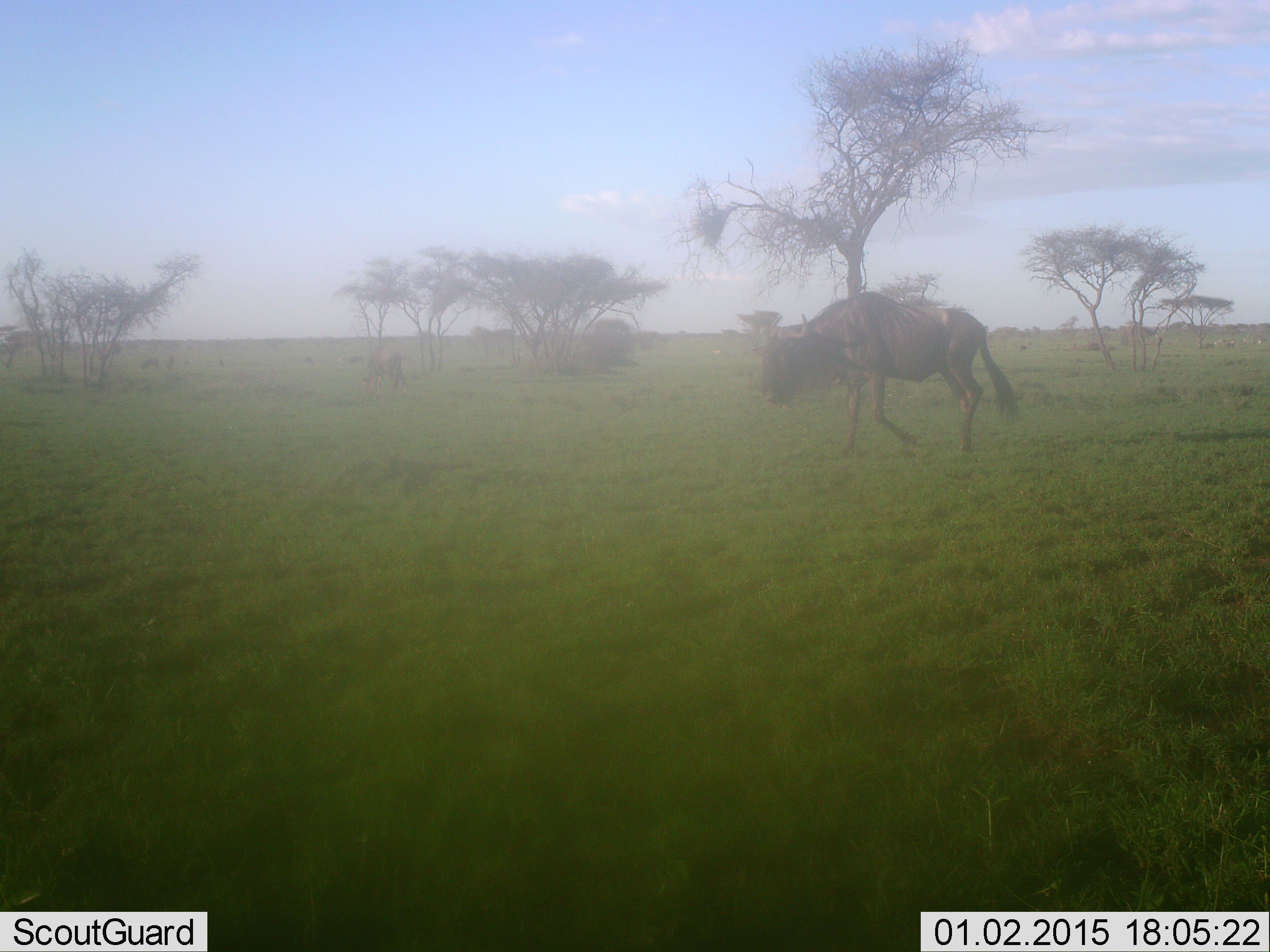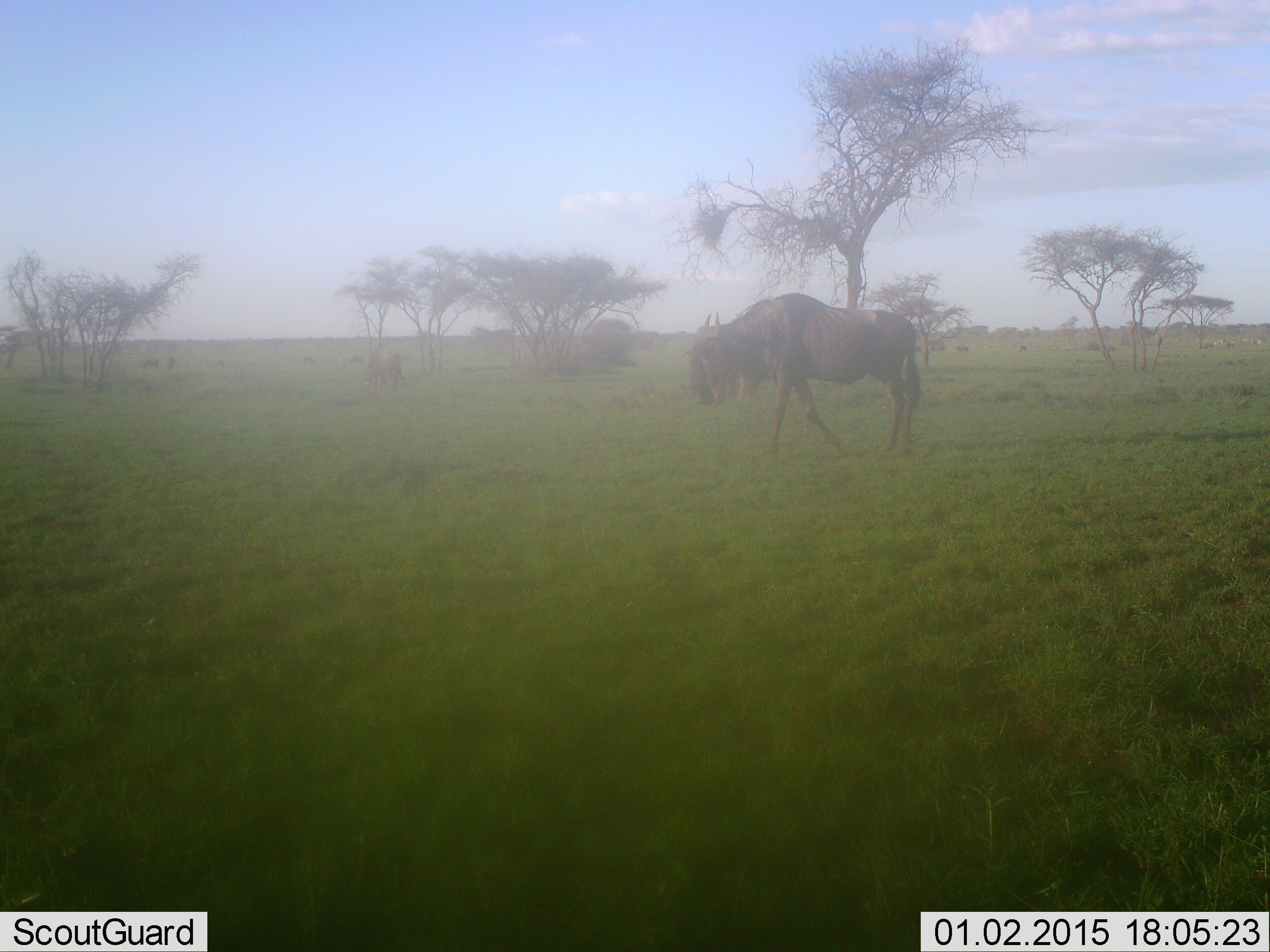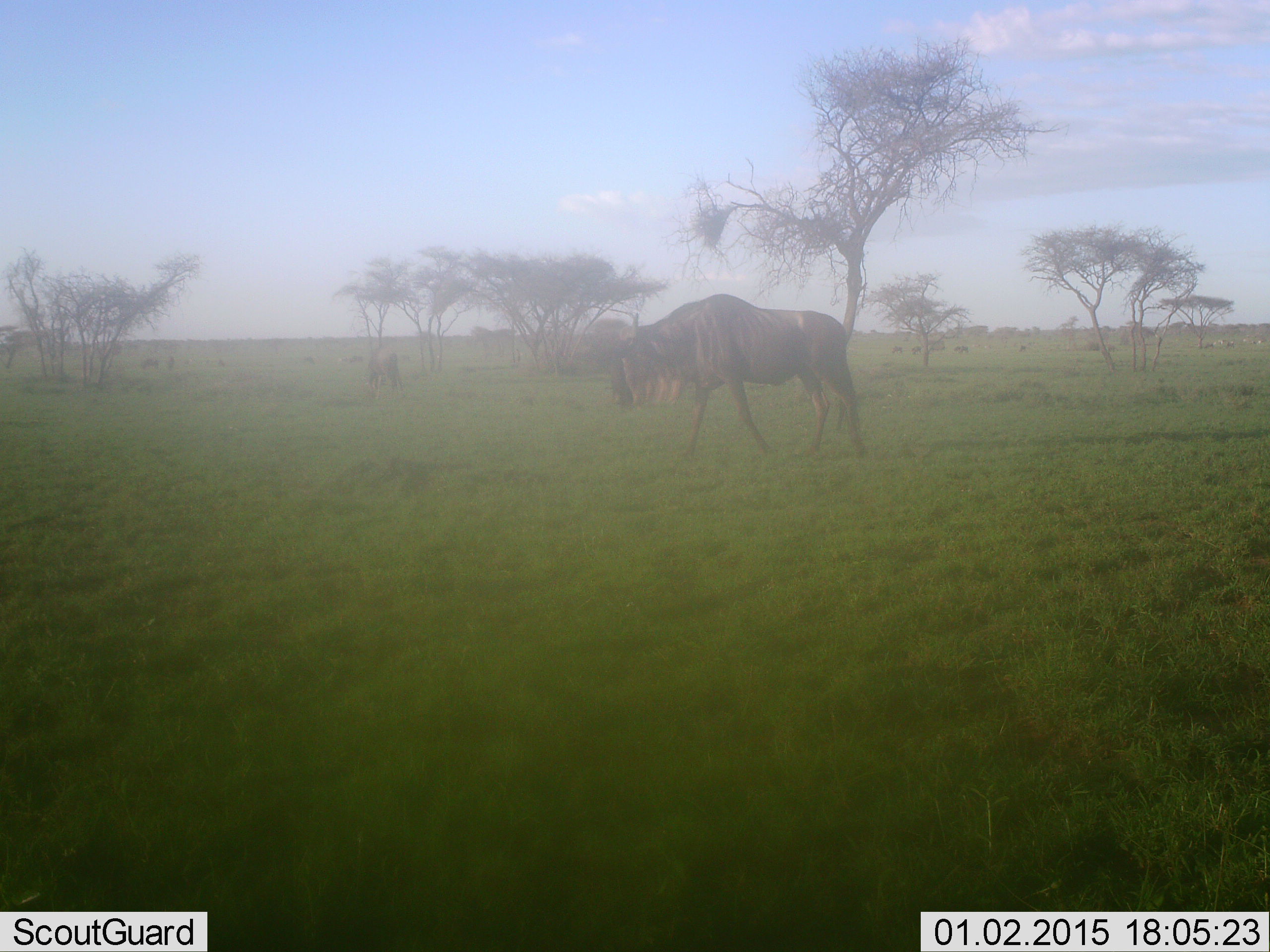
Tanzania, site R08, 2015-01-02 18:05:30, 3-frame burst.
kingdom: Animalia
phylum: Chordata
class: Mammalia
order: Artiodactyla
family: Bovidae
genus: Connochaetes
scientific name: Connochaetes taurinus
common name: blue wildebeest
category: wildebeest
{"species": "wildebeest (blue wildebeest) (Connochaetes taurinus)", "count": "2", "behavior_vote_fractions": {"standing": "10%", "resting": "10%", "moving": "100%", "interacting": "0%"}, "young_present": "0%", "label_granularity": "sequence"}